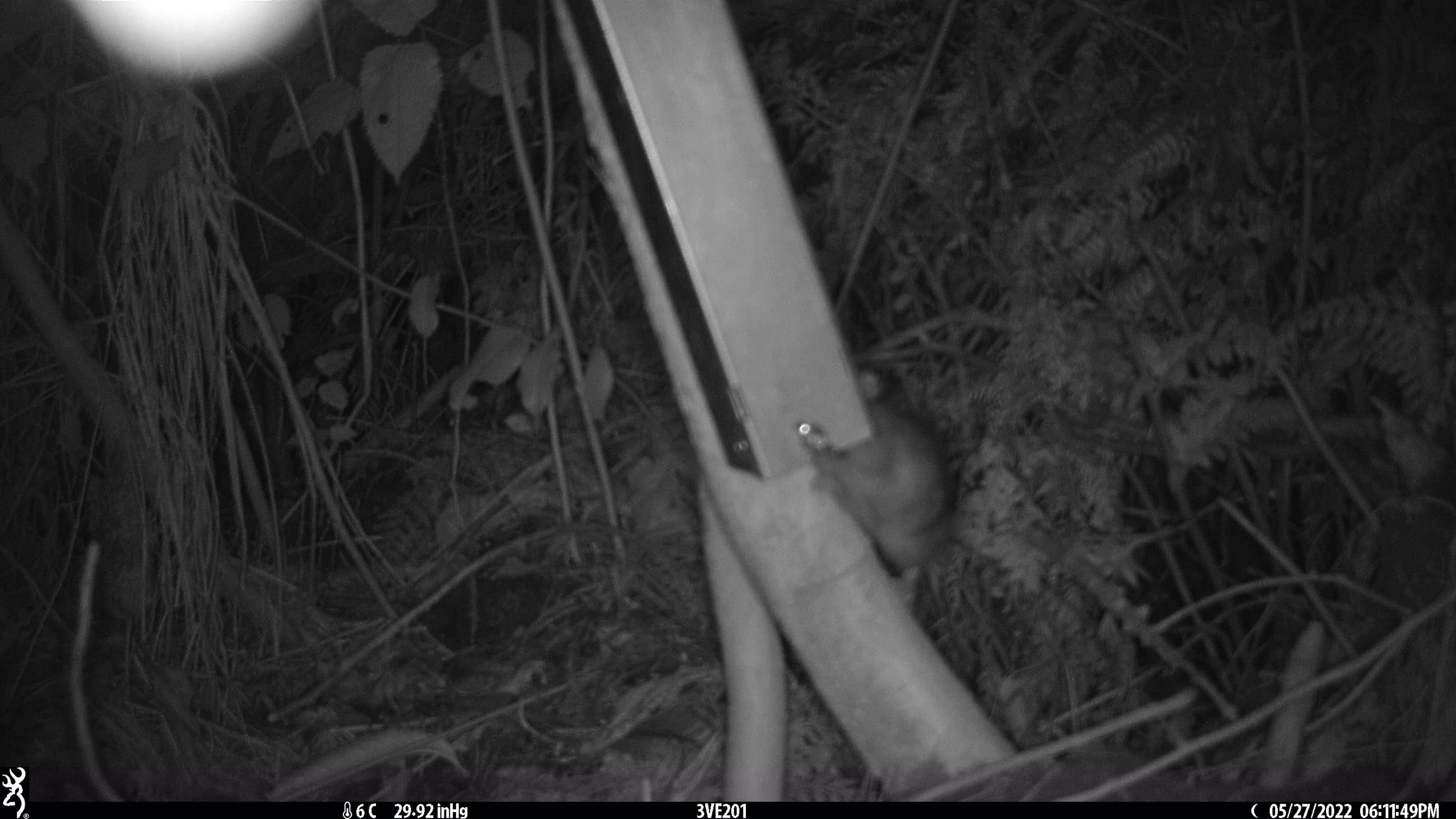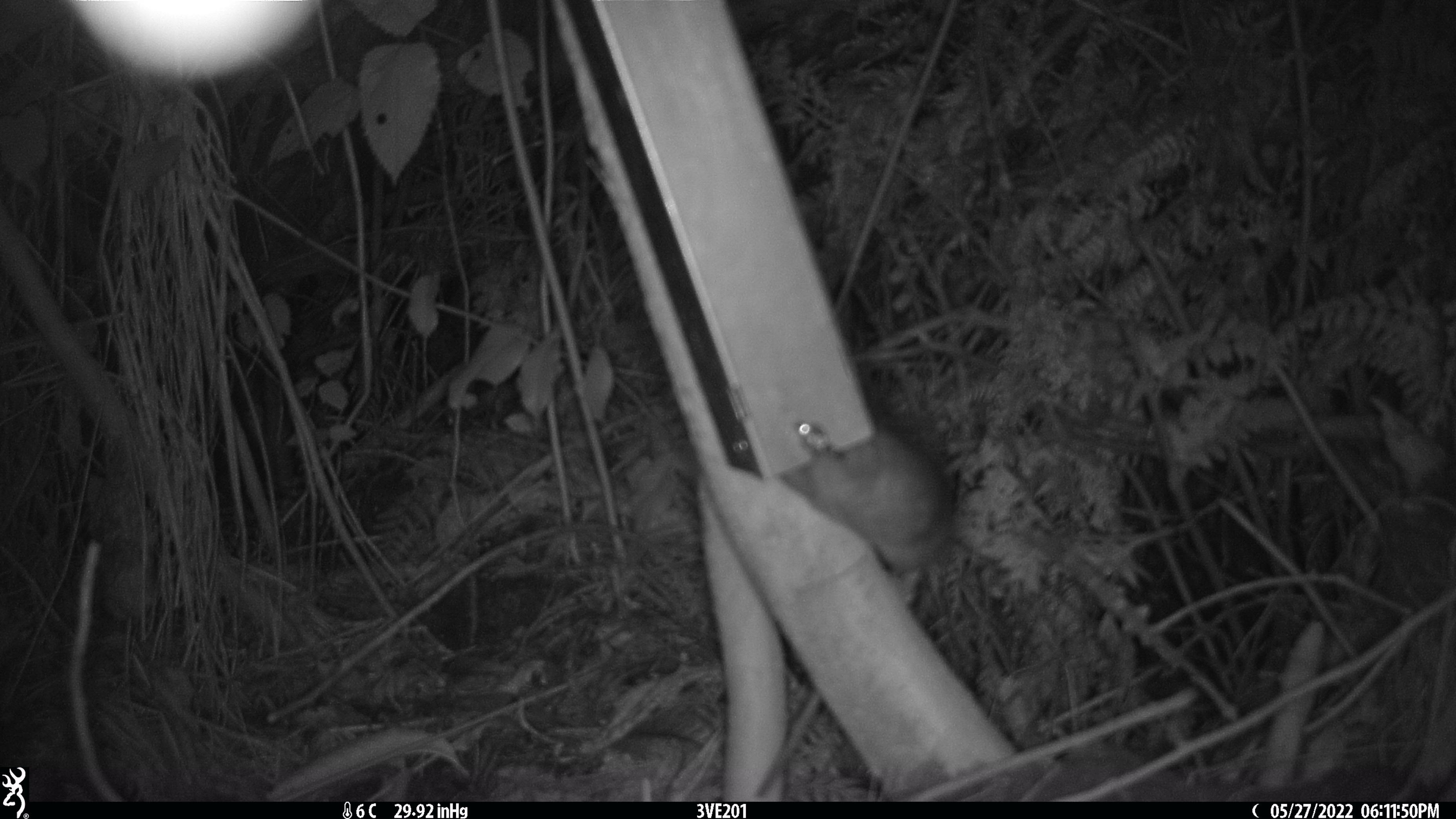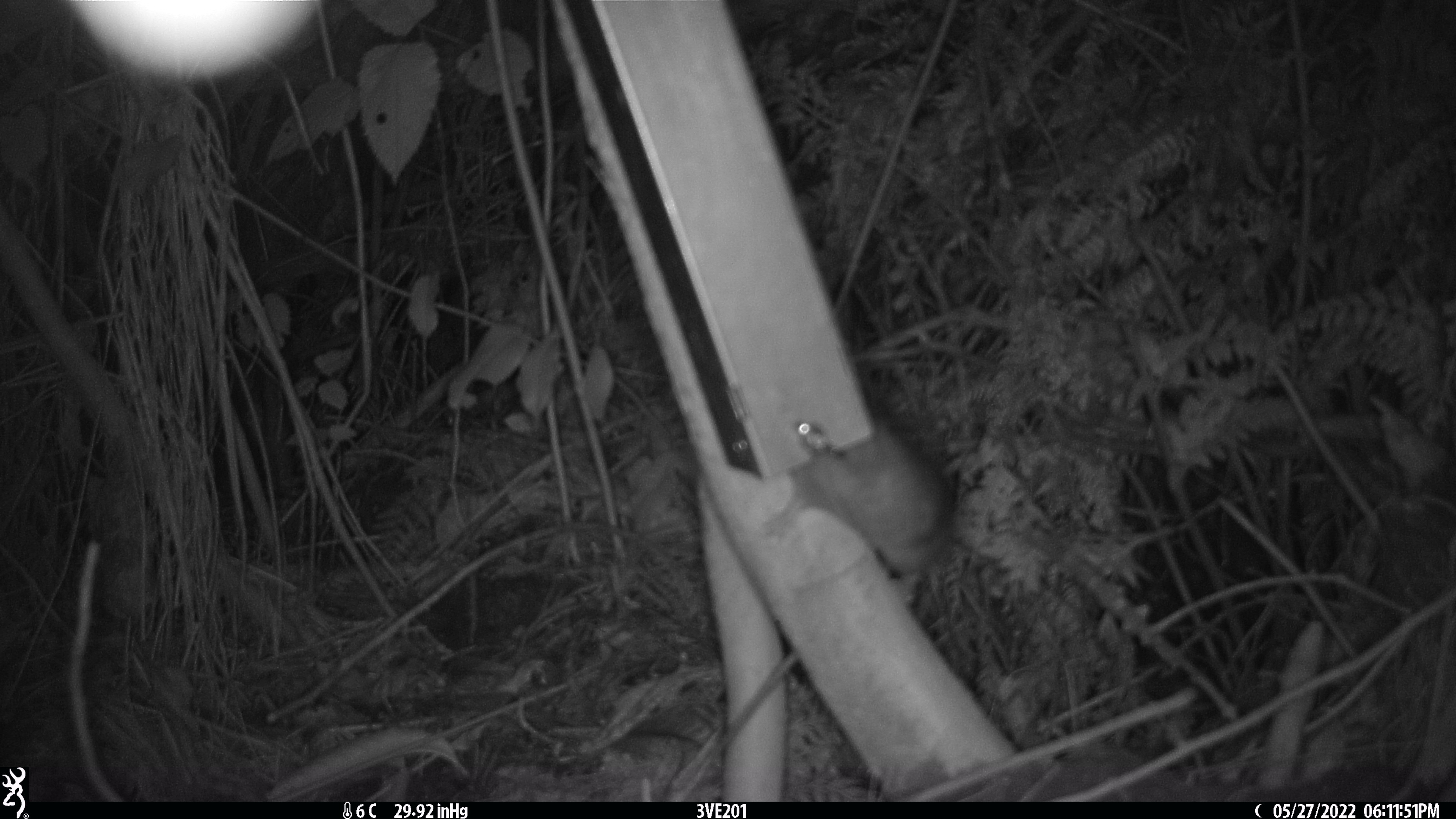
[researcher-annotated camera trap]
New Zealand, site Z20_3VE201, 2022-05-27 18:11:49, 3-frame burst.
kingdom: Animalia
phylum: Chordata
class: Mammalia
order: Rodentia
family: Muridae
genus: Rattus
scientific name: Rattus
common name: rat